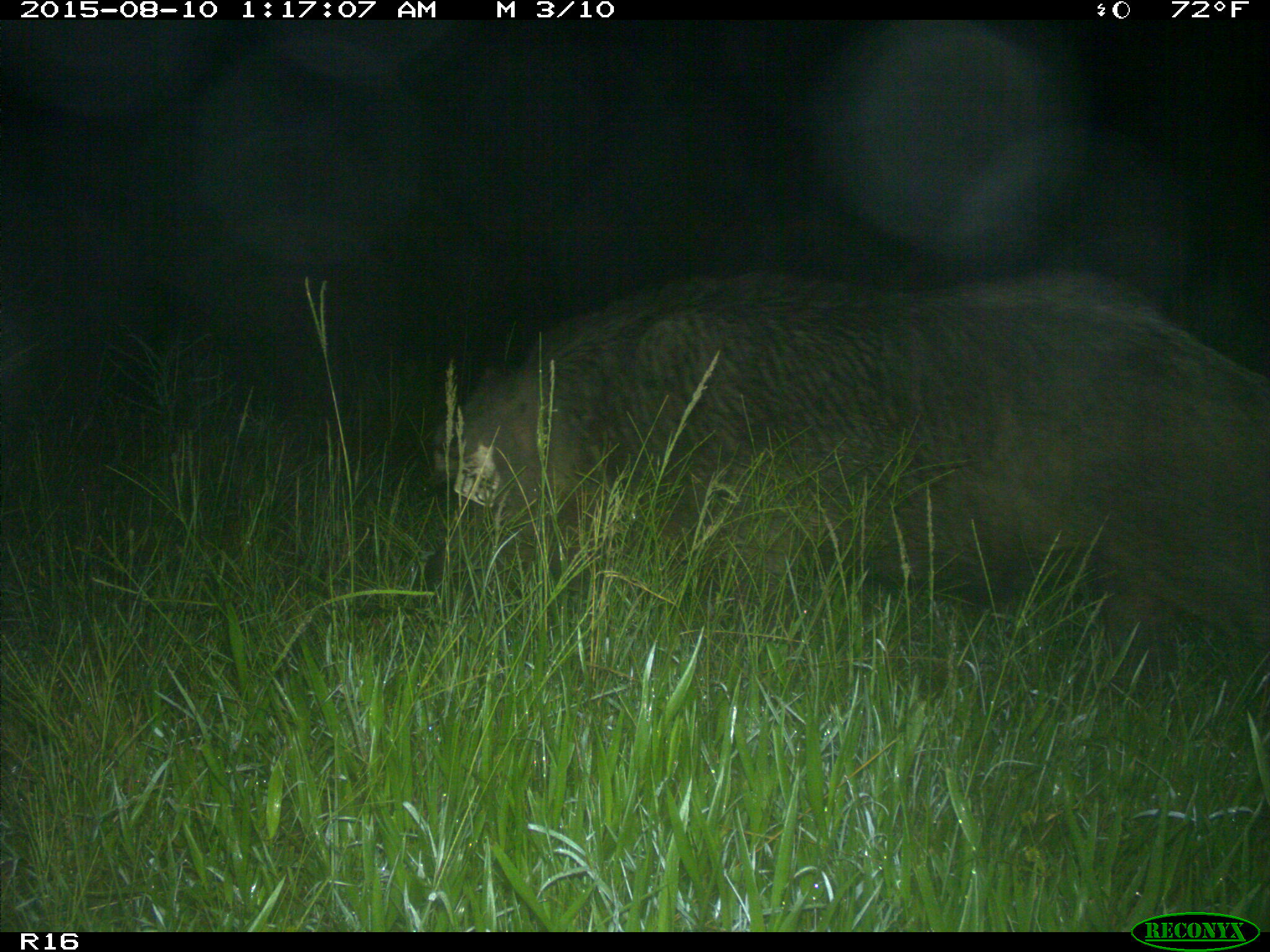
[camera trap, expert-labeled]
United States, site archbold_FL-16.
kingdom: Animalia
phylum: Chordata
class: Mammalia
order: Artiodactyla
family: Suidae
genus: Sus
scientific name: Sus scrofa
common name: wild boar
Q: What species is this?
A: Sus scrofa (wild boar).